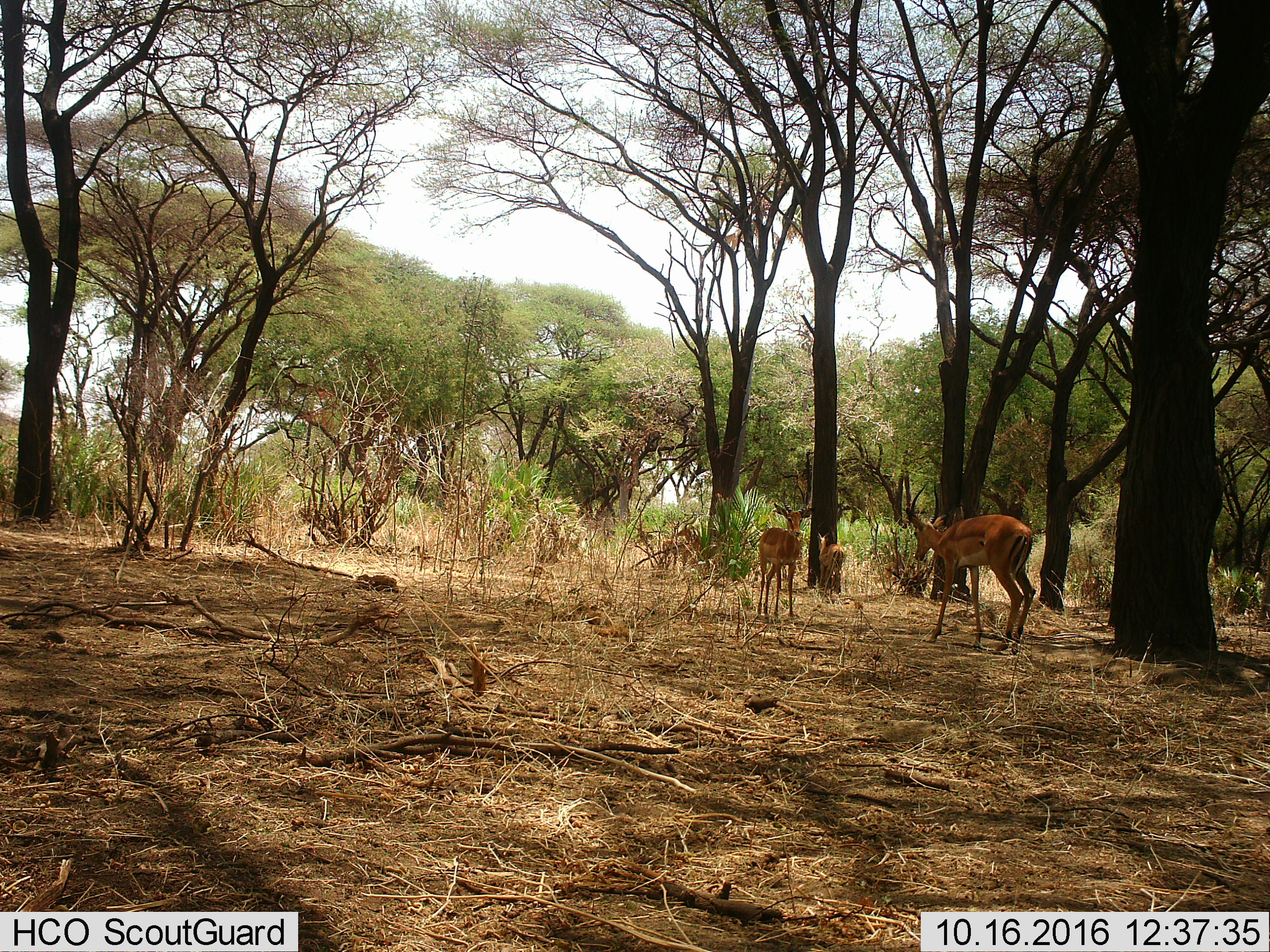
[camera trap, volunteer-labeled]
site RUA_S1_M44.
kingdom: Animalia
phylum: Chordata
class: Mammalia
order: Artiodactyla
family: Bovidae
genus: Aepyceros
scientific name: Aepyceros melampus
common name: impala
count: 4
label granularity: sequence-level